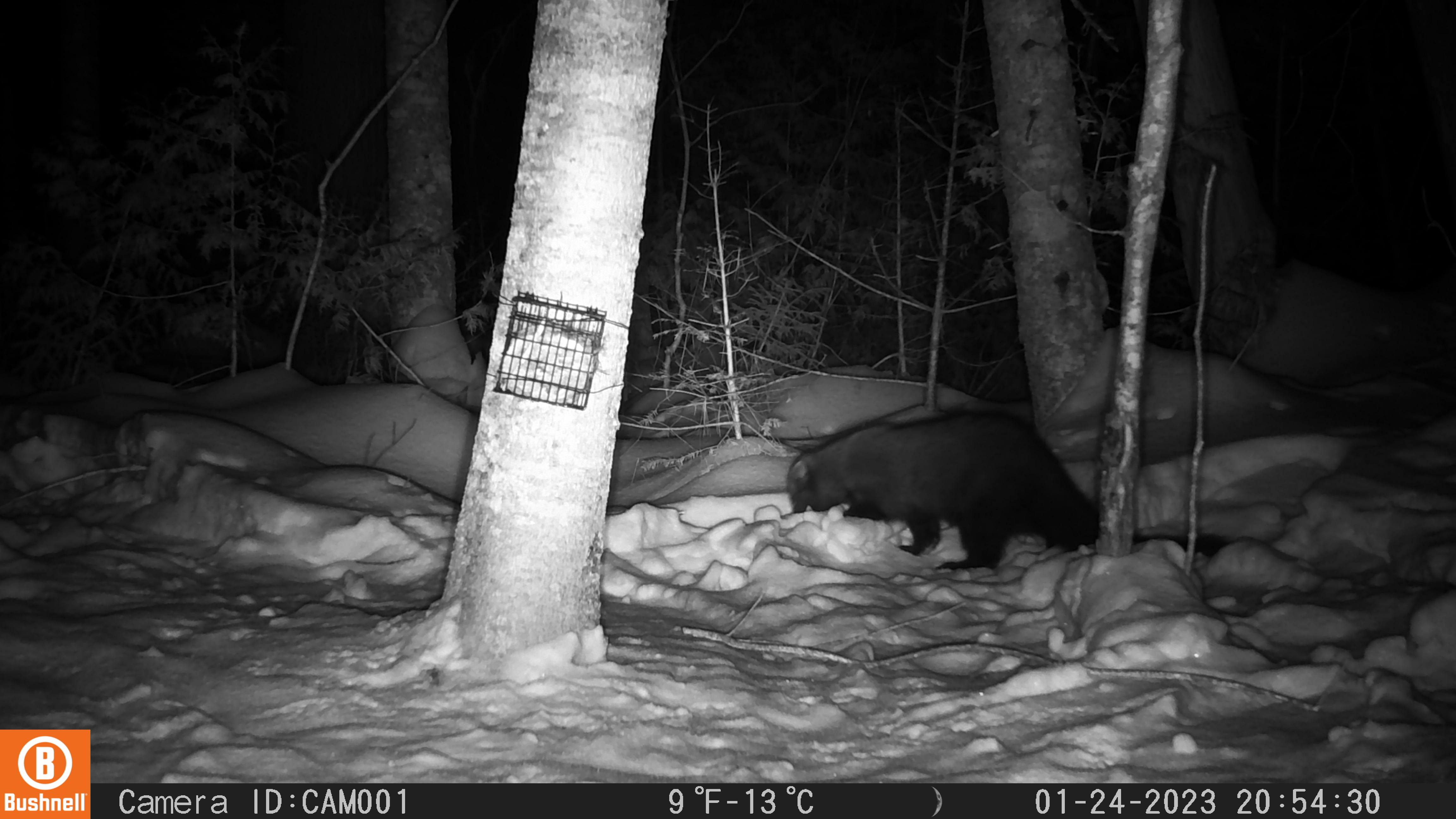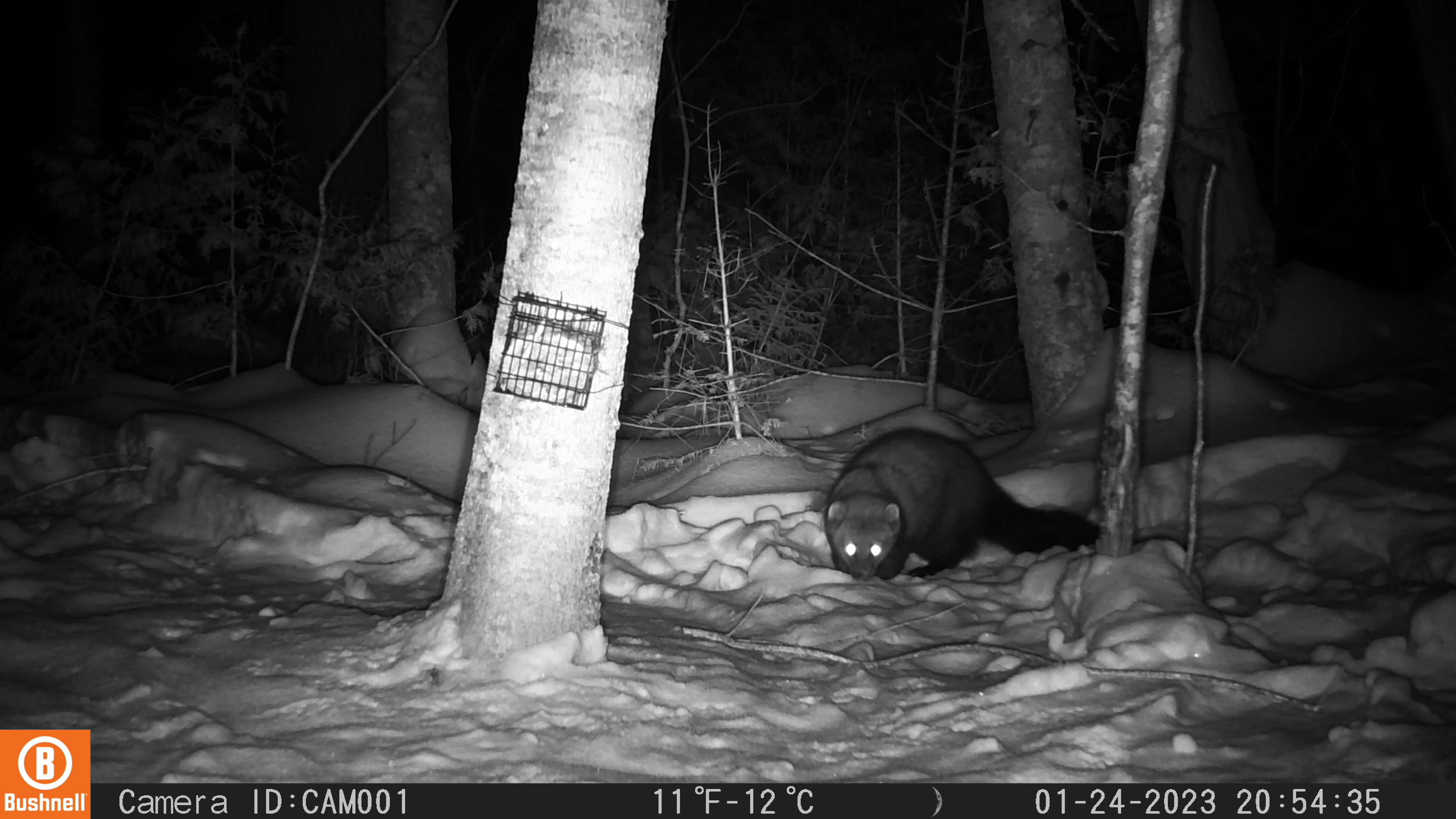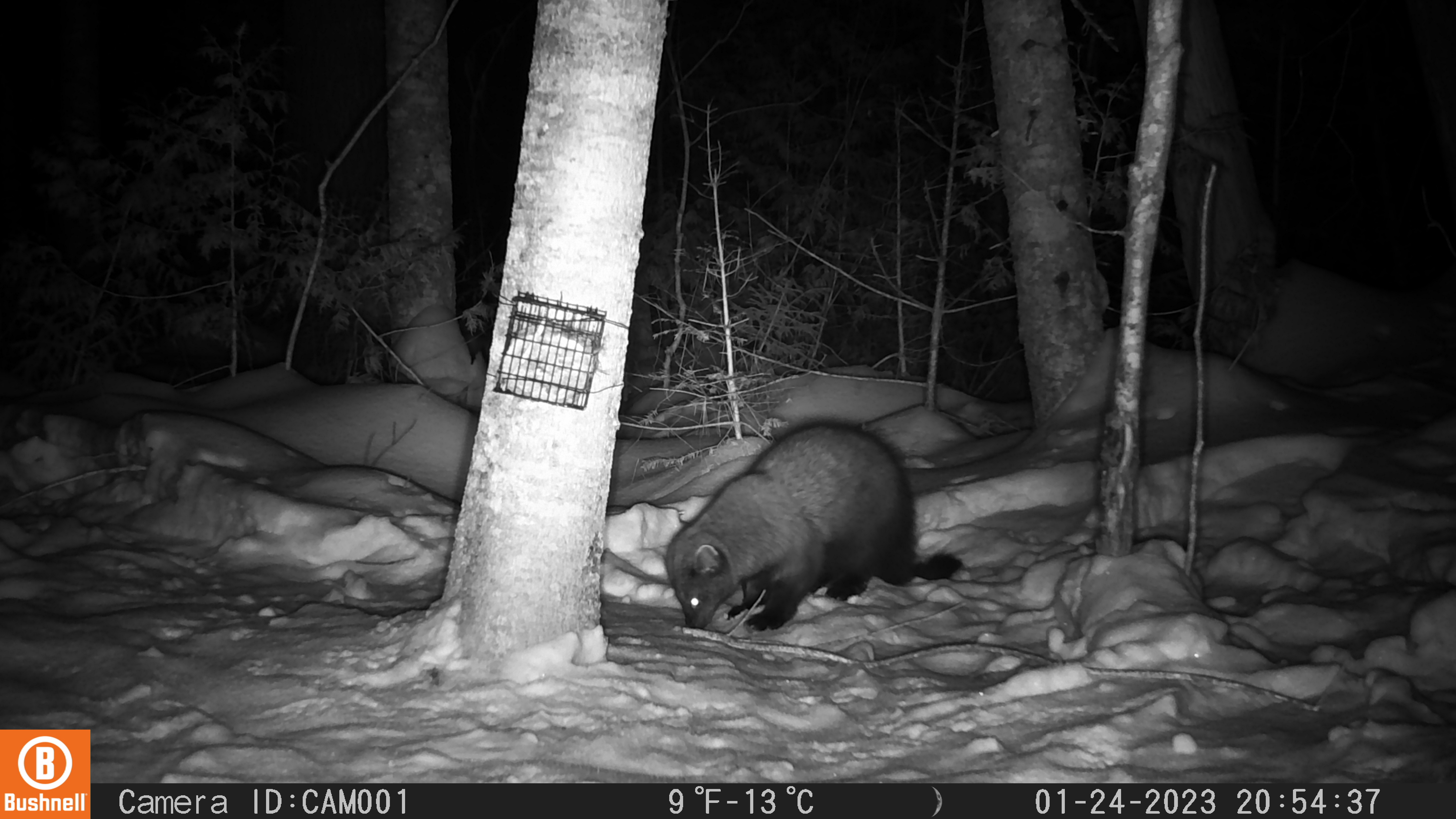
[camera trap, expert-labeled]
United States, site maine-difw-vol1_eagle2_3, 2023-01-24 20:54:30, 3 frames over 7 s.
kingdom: Animalia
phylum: Chordata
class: Mammalia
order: Carnivora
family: Mustelidae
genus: Pekania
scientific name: Pekania pennanti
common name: fisher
Fisher (Pekania pennanti).